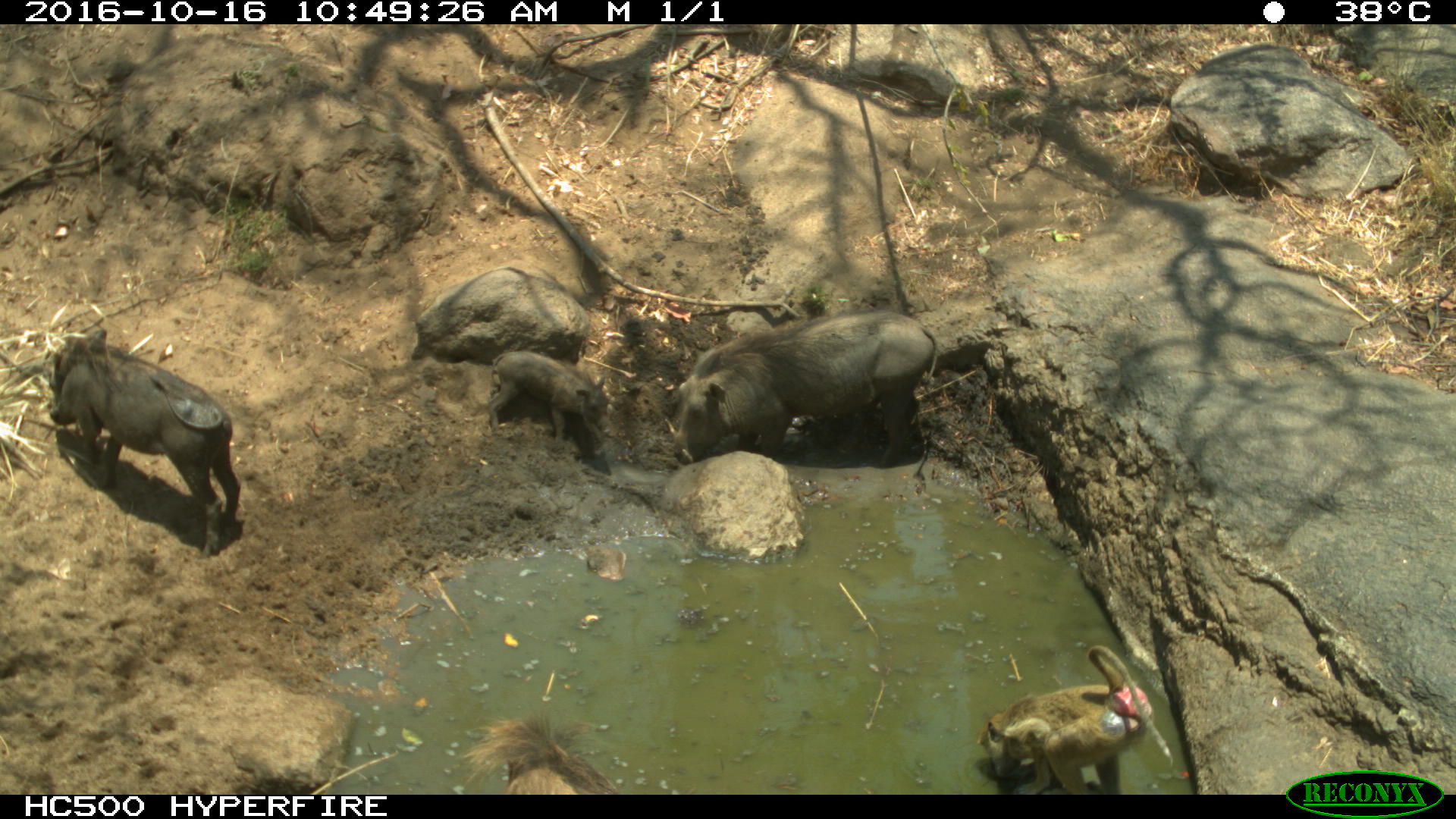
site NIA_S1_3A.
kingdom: Animalia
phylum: Chordata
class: Mammalia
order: Primates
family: Cercopithecidae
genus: Papio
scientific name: Papio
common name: baboon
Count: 1.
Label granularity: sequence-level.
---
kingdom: Animalia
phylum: Chordata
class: Mammalia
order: Artiodactyla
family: Suidae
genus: Phacochoerus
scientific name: Phacochoerus africanus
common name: warthog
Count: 3.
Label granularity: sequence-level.